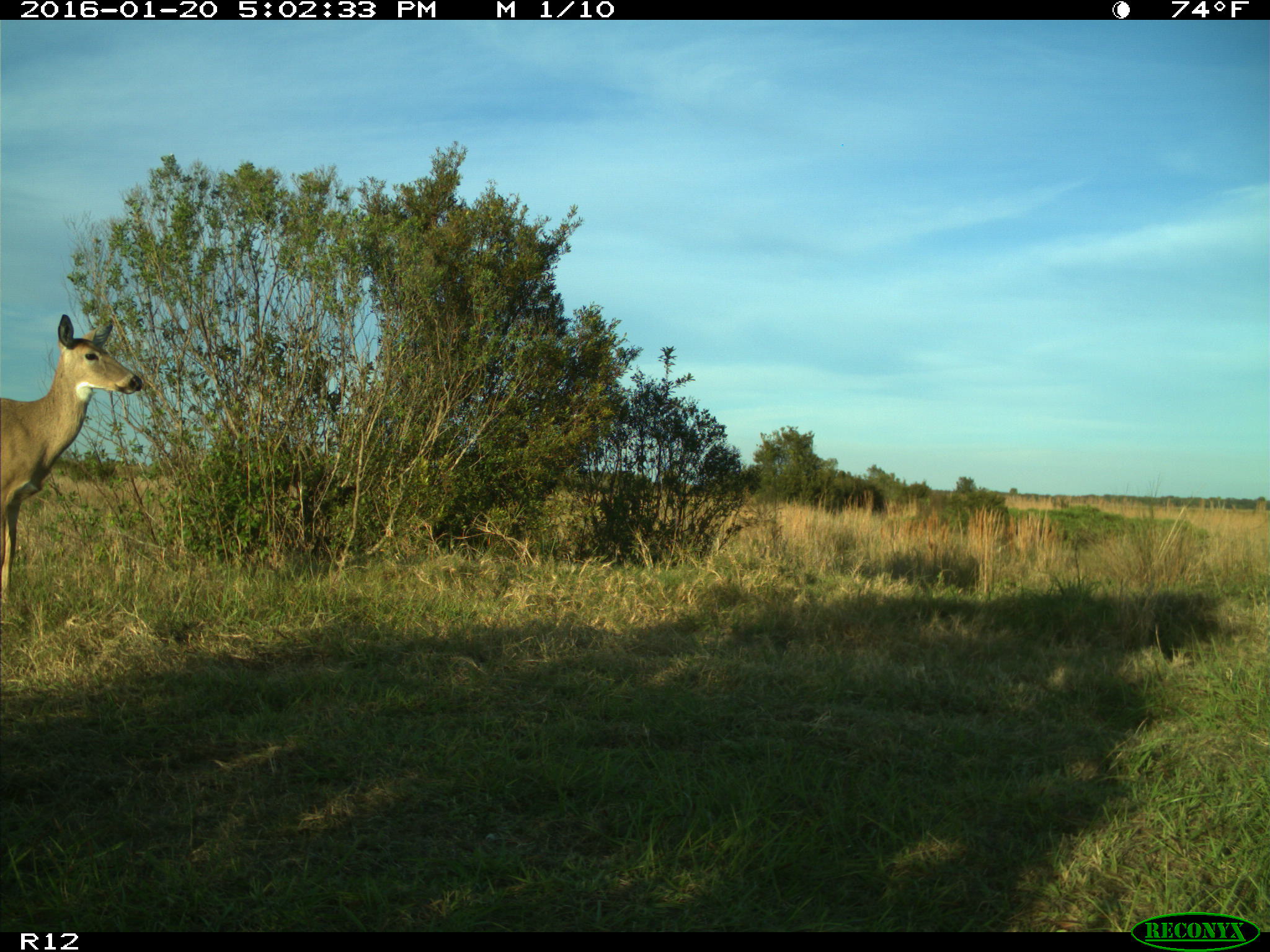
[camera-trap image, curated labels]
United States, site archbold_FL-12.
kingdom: Animalia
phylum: Chordata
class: Mammalia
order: Artiodactyla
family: Cervidae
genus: Odocoileus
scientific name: Odocoileus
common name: deer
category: unidentified deer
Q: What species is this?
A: Unidentified deer (deer) (Odocoileus).